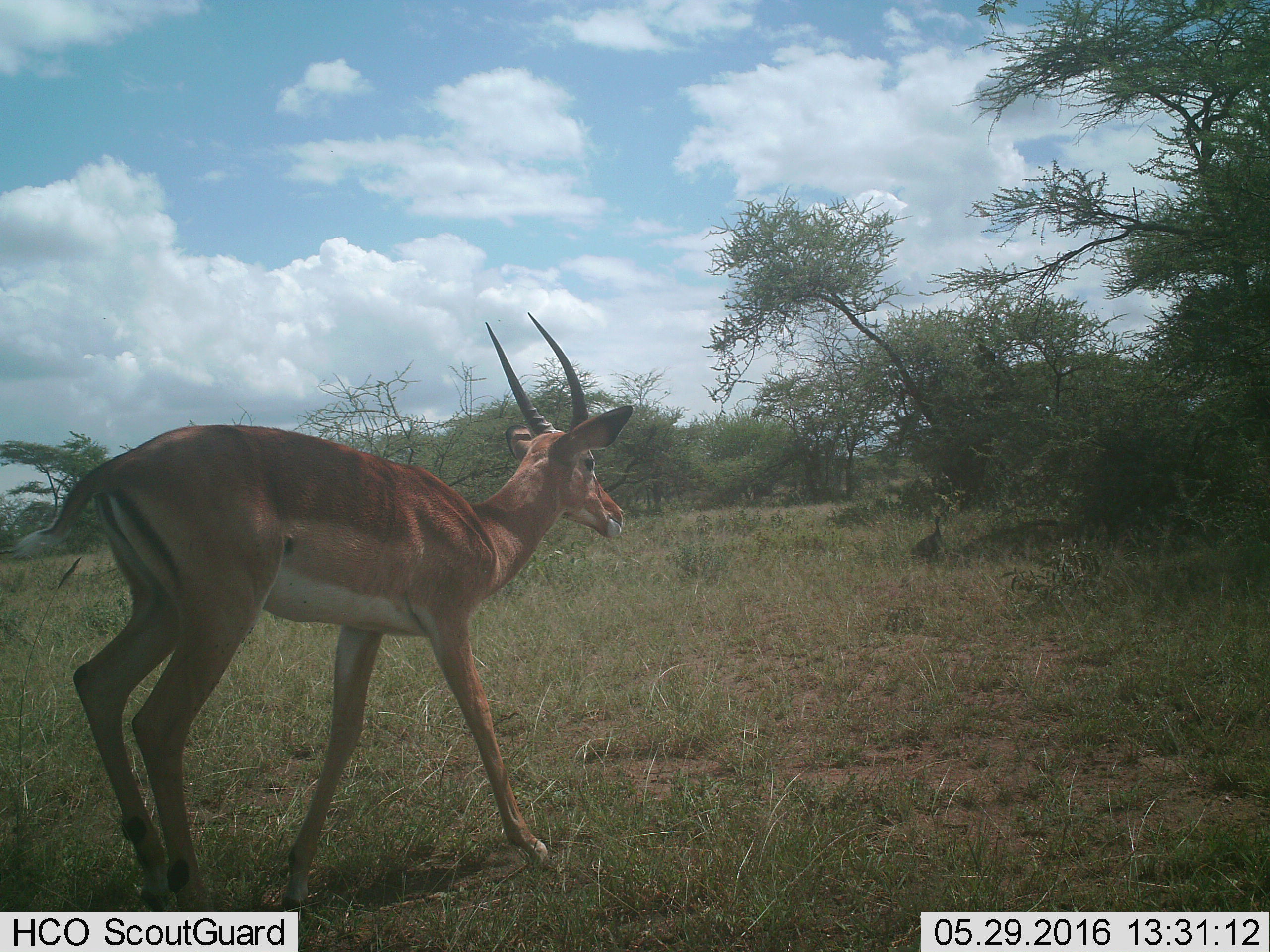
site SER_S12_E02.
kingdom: Animalia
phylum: Chordata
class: Mammalia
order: Artiodactyla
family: Bovidae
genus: Nanger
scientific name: Nanger granti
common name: grant's gazelle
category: gazellegrants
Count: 1.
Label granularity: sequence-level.